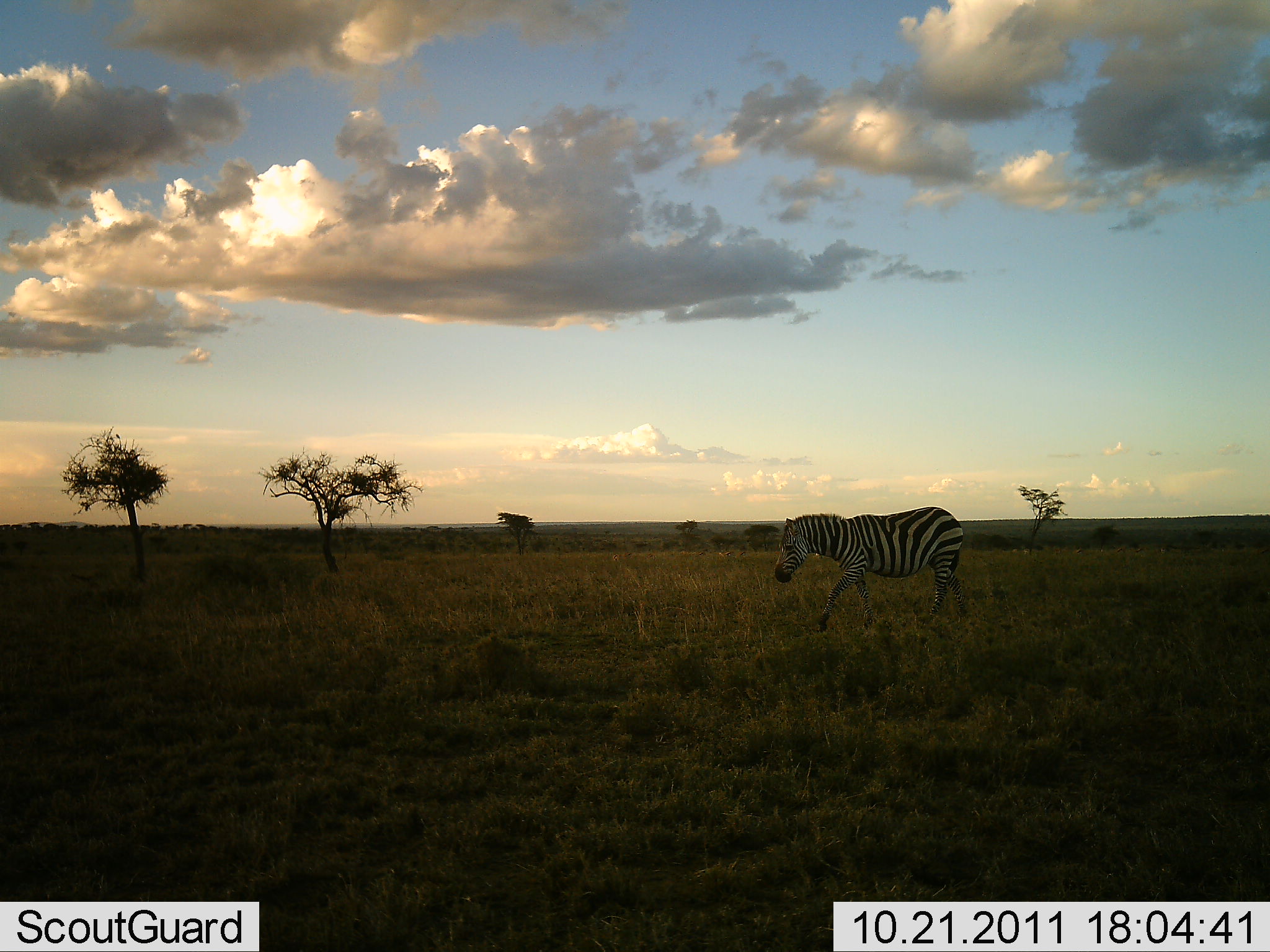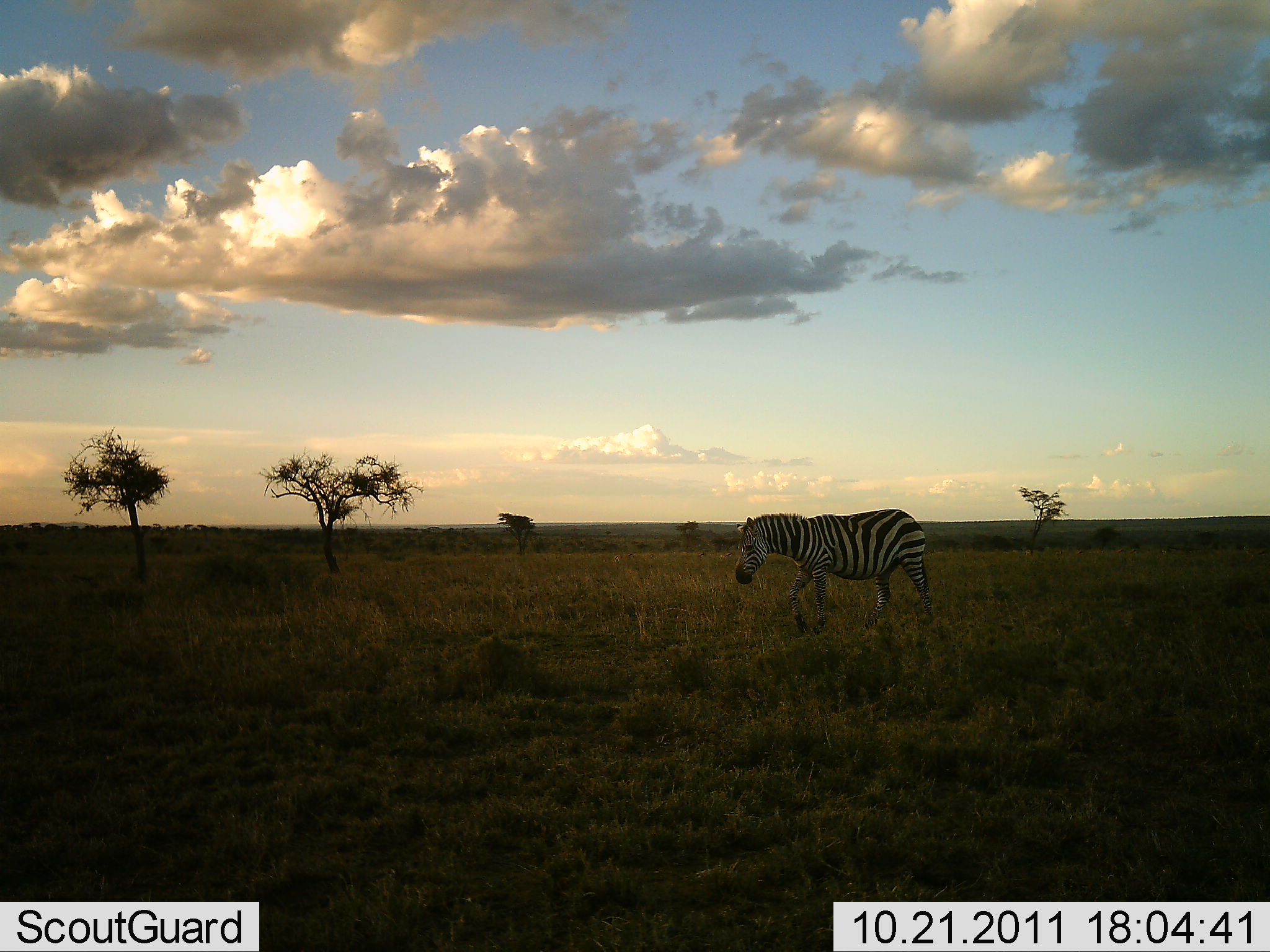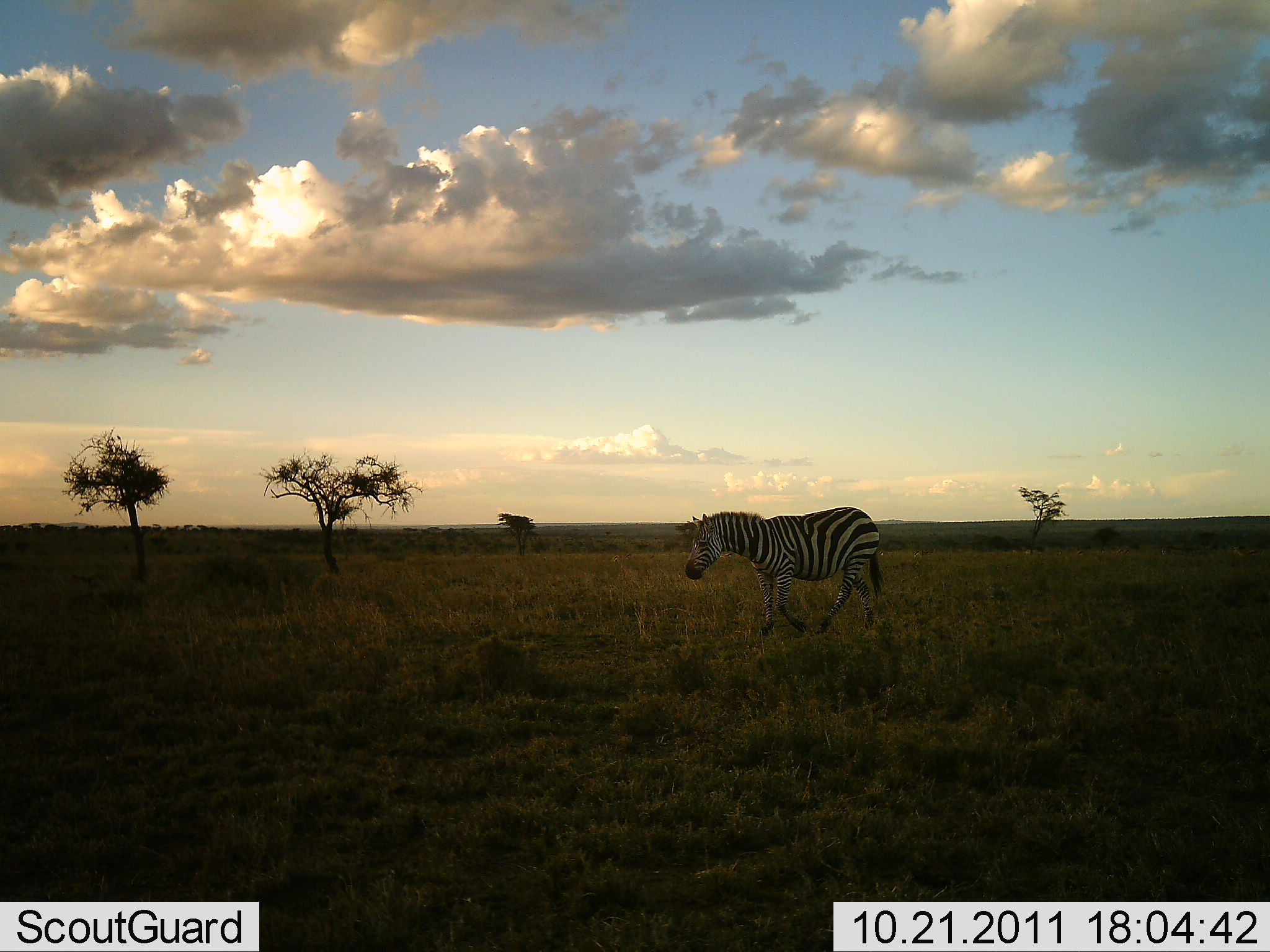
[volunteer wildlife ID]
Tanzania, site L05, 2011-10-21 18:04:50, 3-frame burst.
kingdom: Animalia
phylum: Chordata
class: Mammalia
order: Perissodactyla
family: Equidae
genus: Equus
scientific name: Equus quagga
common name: plains zebra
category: zebra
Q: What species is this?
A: Zebra (plains zebra) (Equus quagga).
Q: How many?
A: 1.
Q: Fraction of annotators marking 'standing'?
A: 8%.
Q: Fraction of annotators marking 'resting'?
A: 0%.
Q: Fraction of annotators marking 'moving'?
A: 100%.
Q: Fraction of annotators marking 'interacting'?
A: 0%.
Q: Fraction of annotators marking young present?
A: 0%.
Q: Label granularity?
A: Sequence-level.